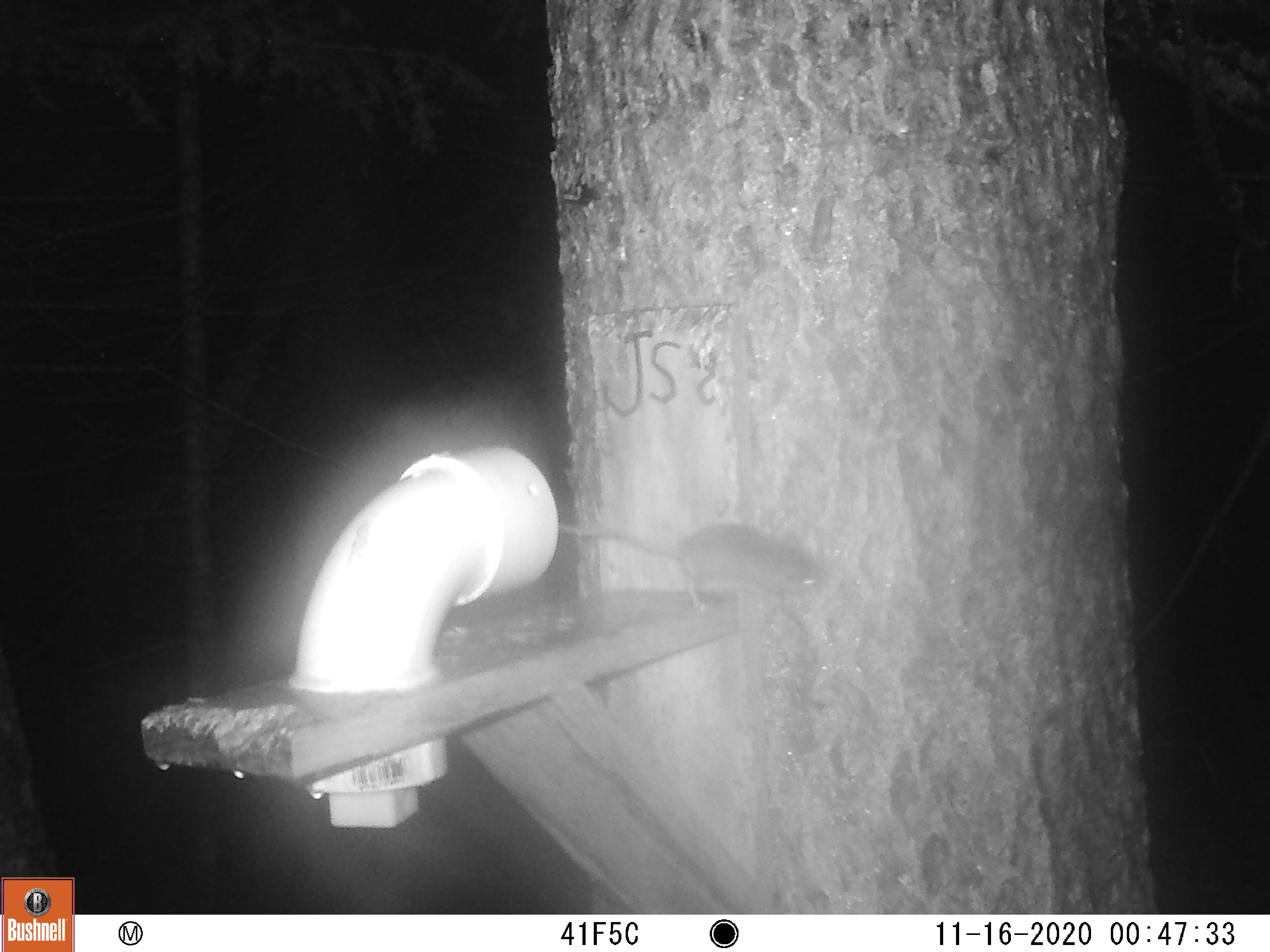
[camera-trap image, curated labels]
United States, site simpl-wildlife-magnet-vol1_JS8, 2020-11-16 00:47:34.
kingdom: Animalia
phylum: Chordata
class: Mammalia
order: Rodentia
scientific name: Rodentia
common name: mouse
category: mouse sp.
Mouse sp. (mouse) (Rodentia).